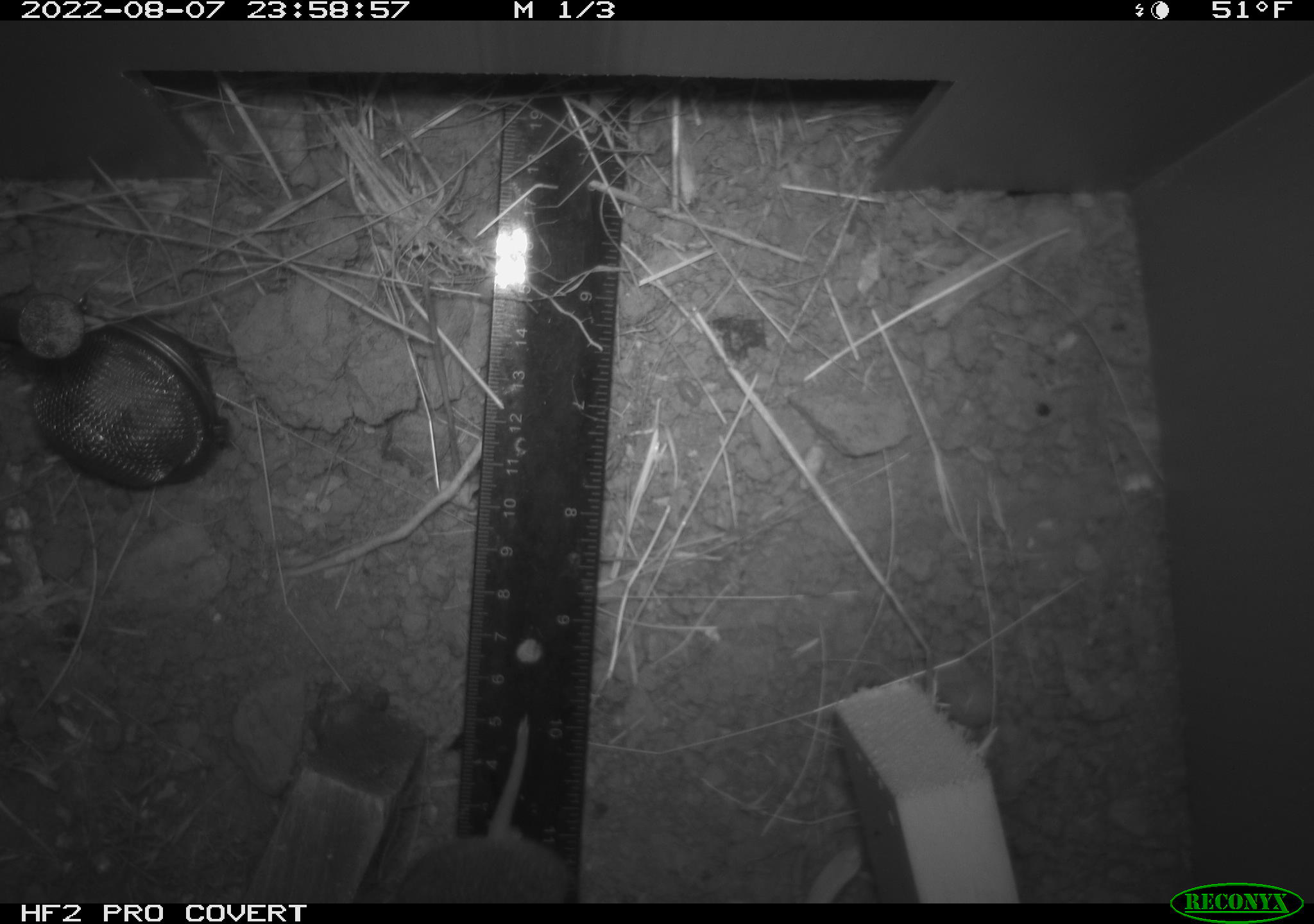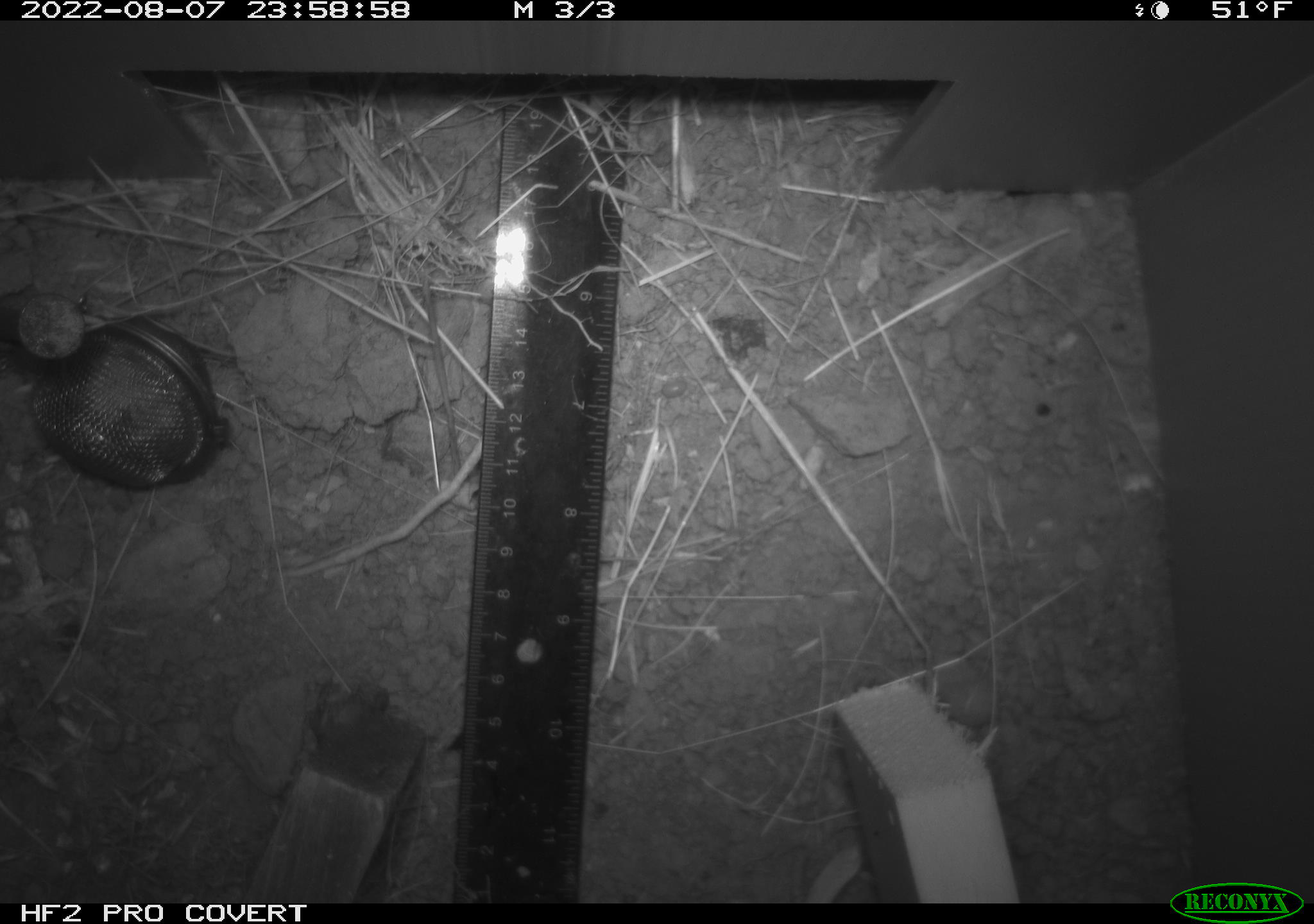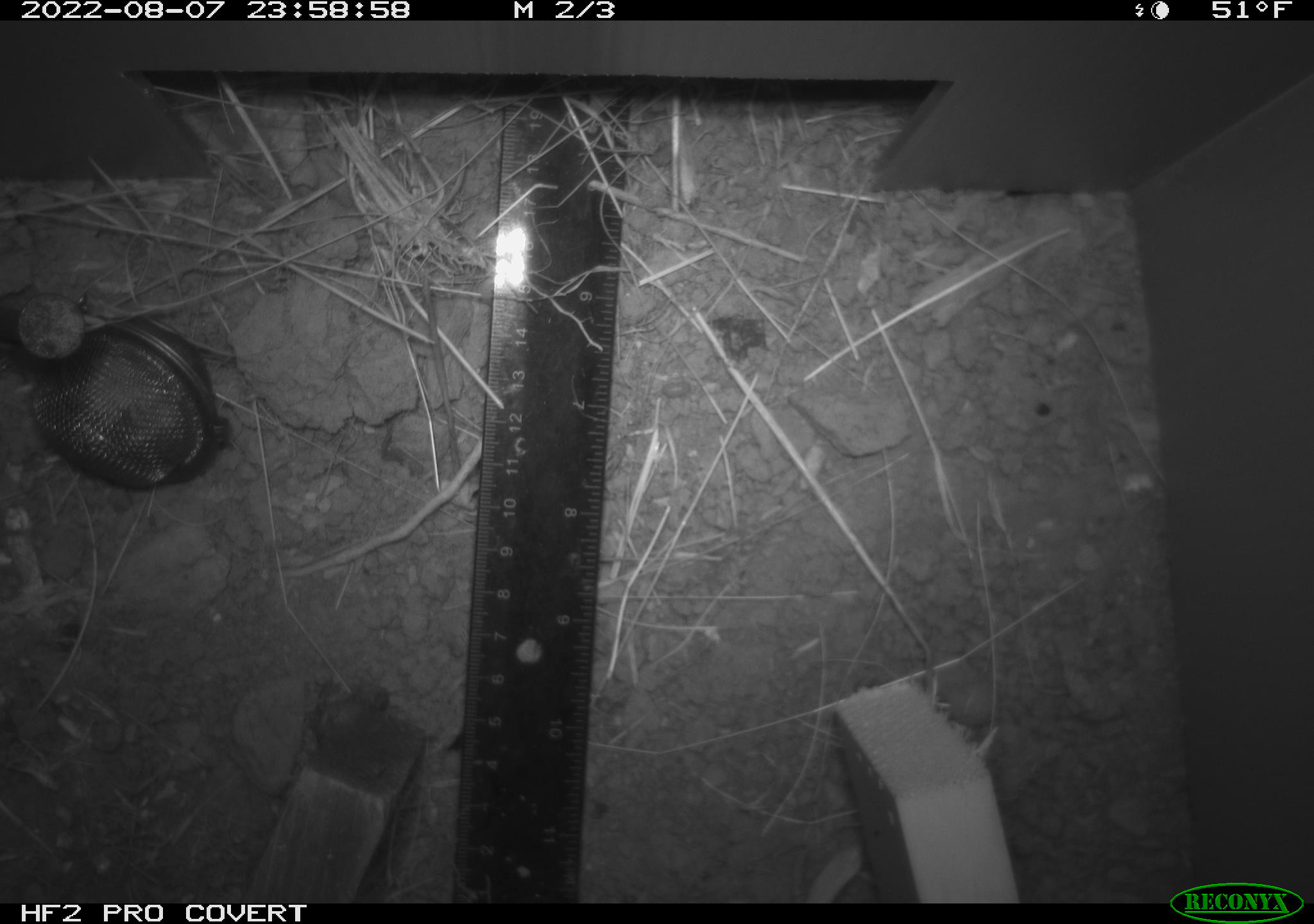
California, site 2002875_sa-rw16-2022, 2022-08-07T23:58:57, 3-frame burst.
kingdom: Animalia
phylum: Chordata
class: Mammalia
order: Rodentia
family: Cricetidae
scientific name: Arvicolinae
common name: voles, lemmings, and muskrats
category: arvicolinae subfamily